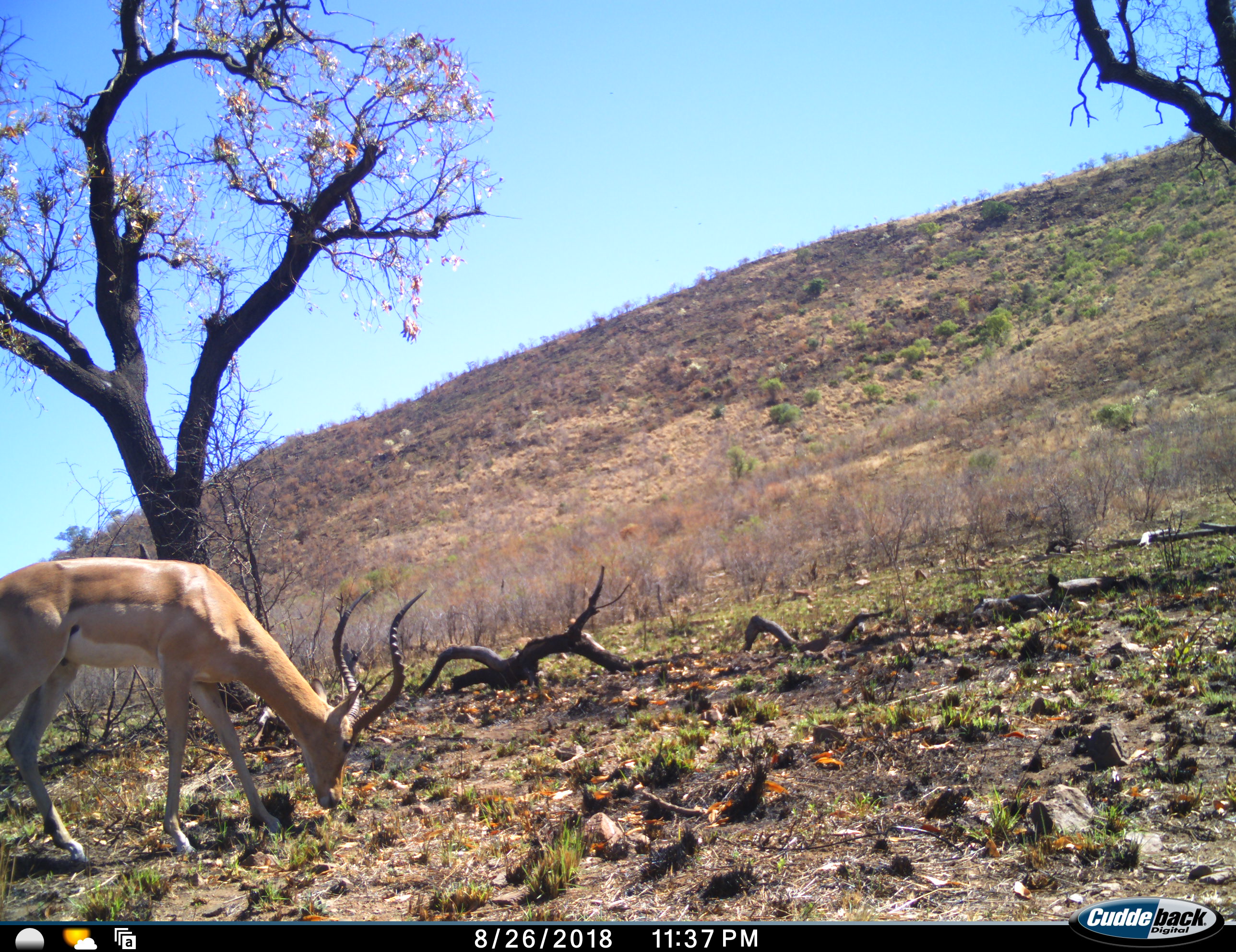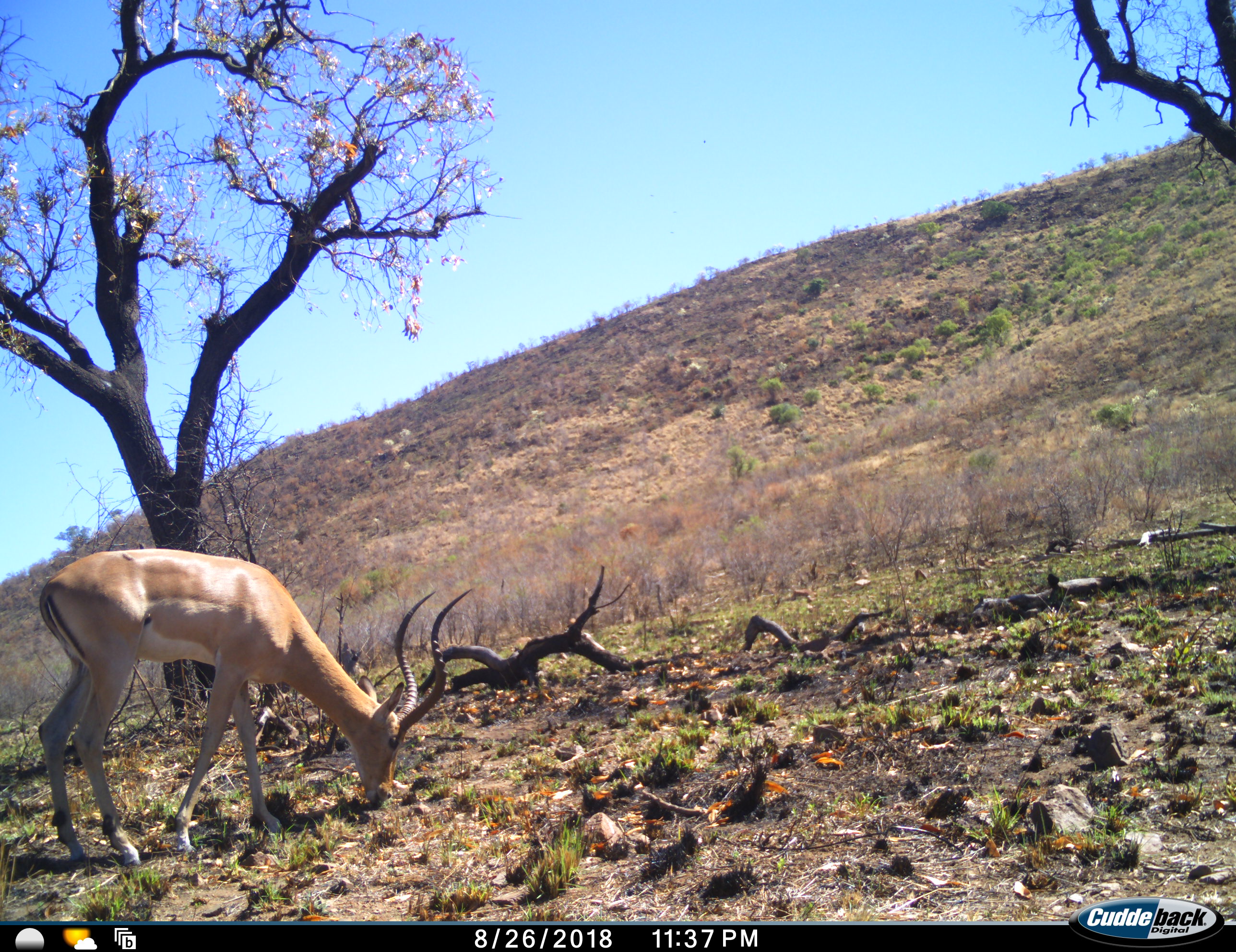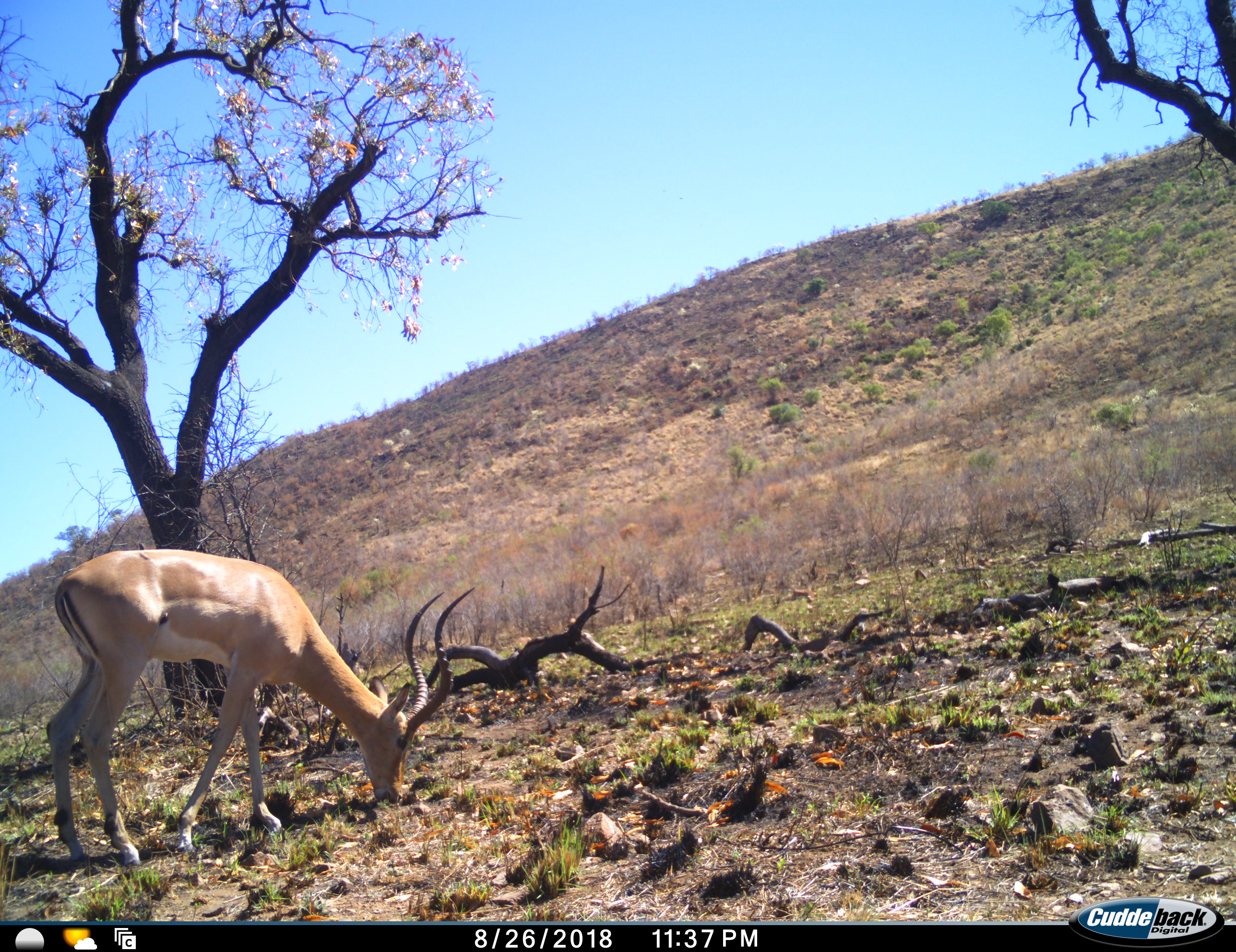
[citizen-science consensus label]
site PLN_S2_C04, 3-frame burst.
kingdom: Animalia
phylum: Chordata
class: Mammalia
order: Artiodactyla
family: Bovidae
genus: Aepyceros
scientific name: Aepyceros melampus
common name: impala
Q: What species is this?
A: Impala (Aepyceros melampus).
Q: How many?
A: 1.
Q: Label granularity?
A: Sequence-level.